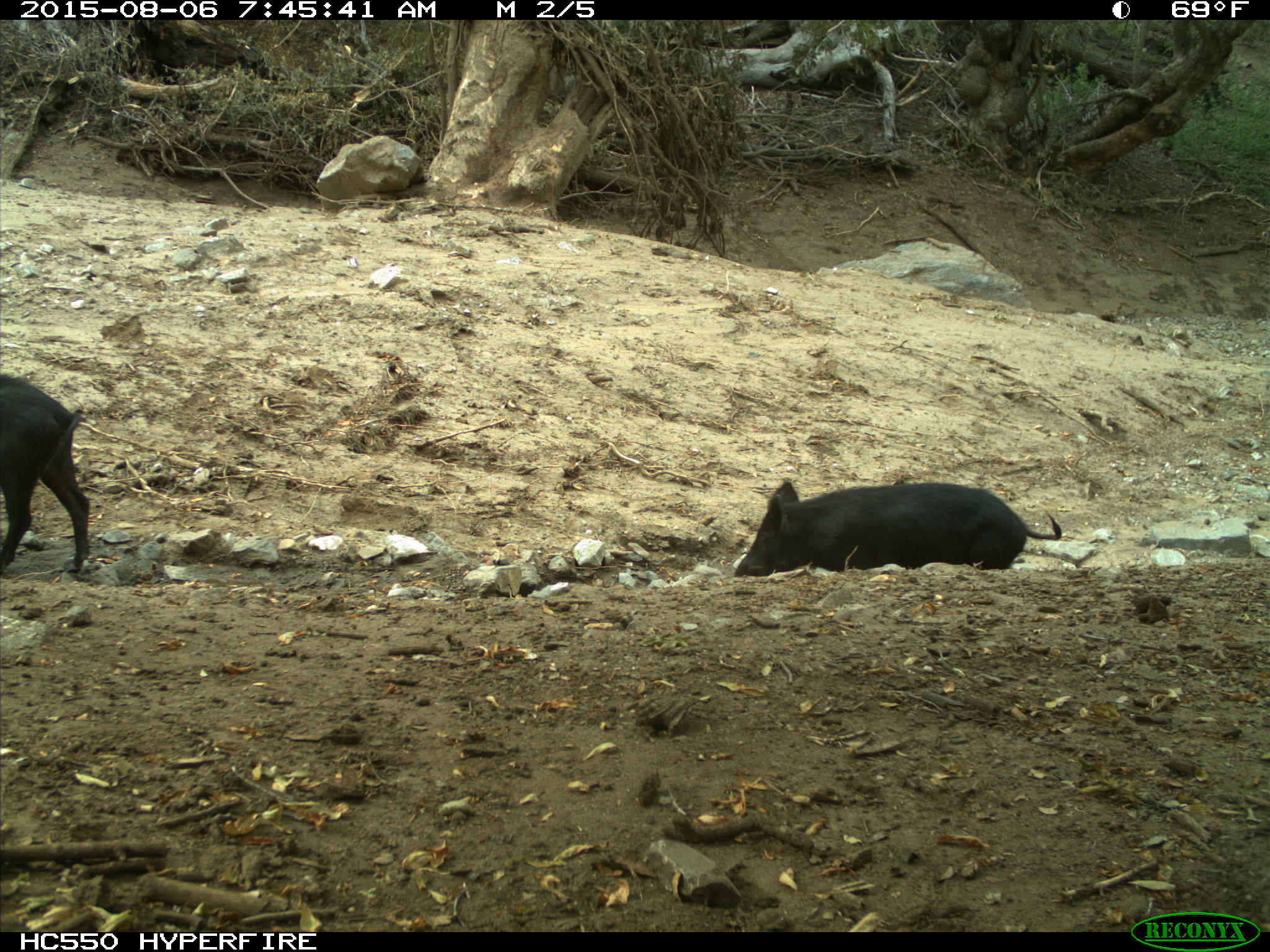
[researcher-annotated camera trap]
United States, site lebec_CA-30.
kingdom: Animalia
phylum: Chordata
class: Mammalia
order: Artiodactyla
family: Suidae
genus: Sus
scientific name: Sus scrofa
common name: wild boar